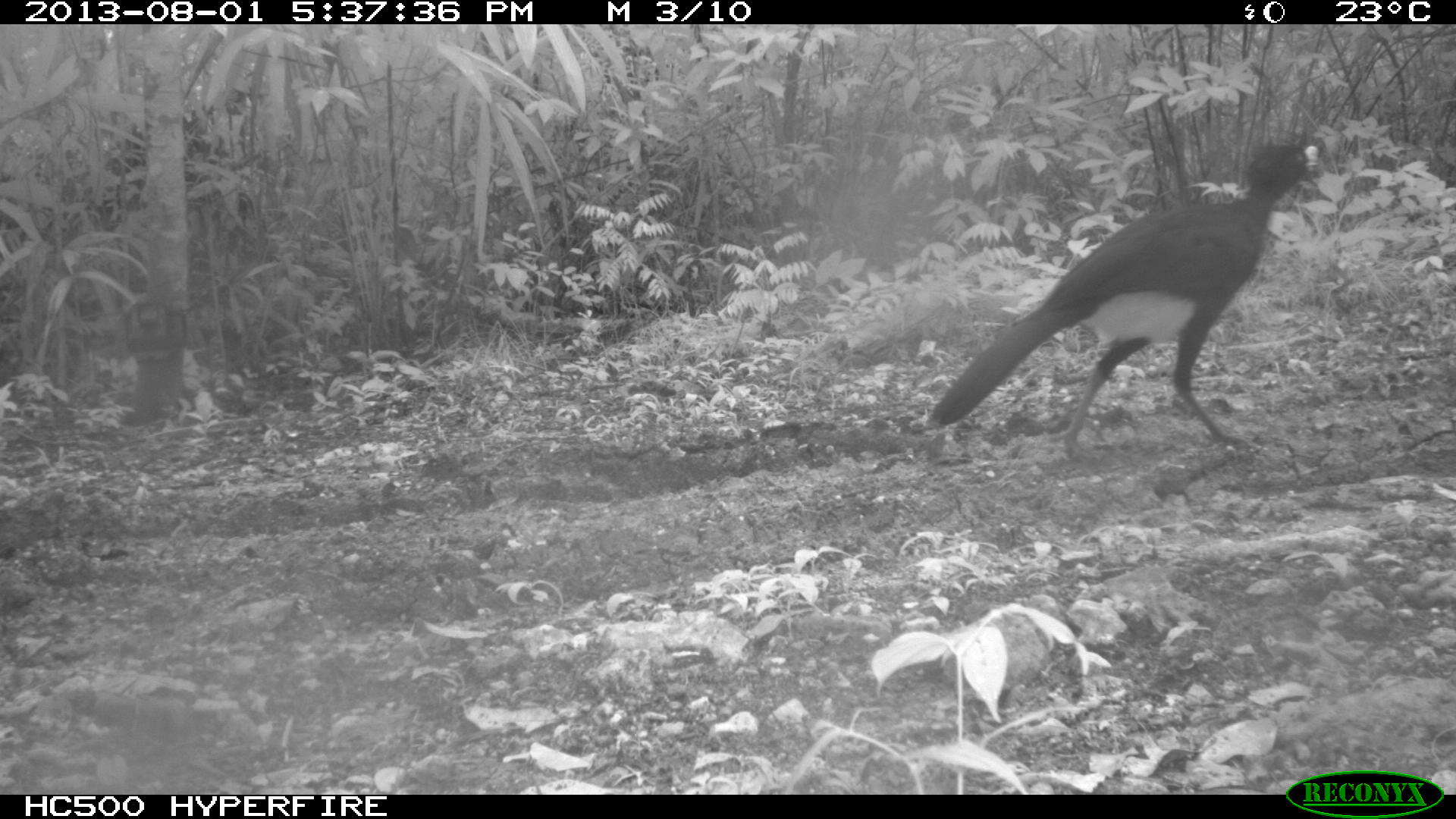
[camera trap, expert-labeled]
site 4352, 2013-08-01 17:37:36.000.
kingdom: Animalia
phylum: Chordata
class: Aves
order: Galliformes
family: Cracidae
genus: Crax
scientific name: Crax rubra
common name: great curassow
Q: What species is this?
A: Crax rubra (great curassow).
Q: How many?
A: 1.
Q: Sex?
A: Male.